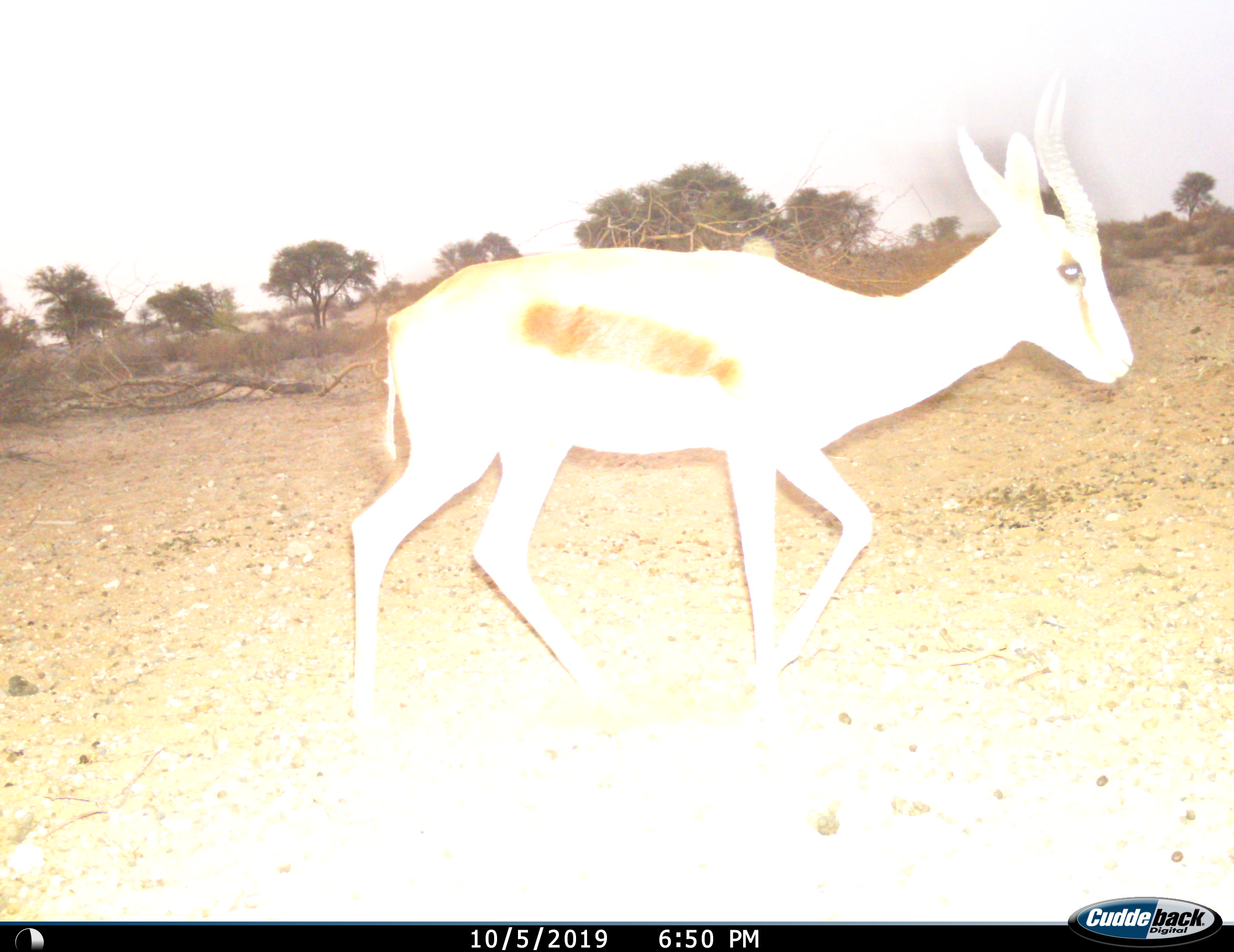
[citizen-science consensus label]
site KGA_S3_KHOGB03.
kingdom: Animalia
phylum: Chordata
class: Mammalia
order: Artiodactyla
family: Bovidae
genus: Antidorcas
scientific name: Antidorcas marsupialis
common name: springbok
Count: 1.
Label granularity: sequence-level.